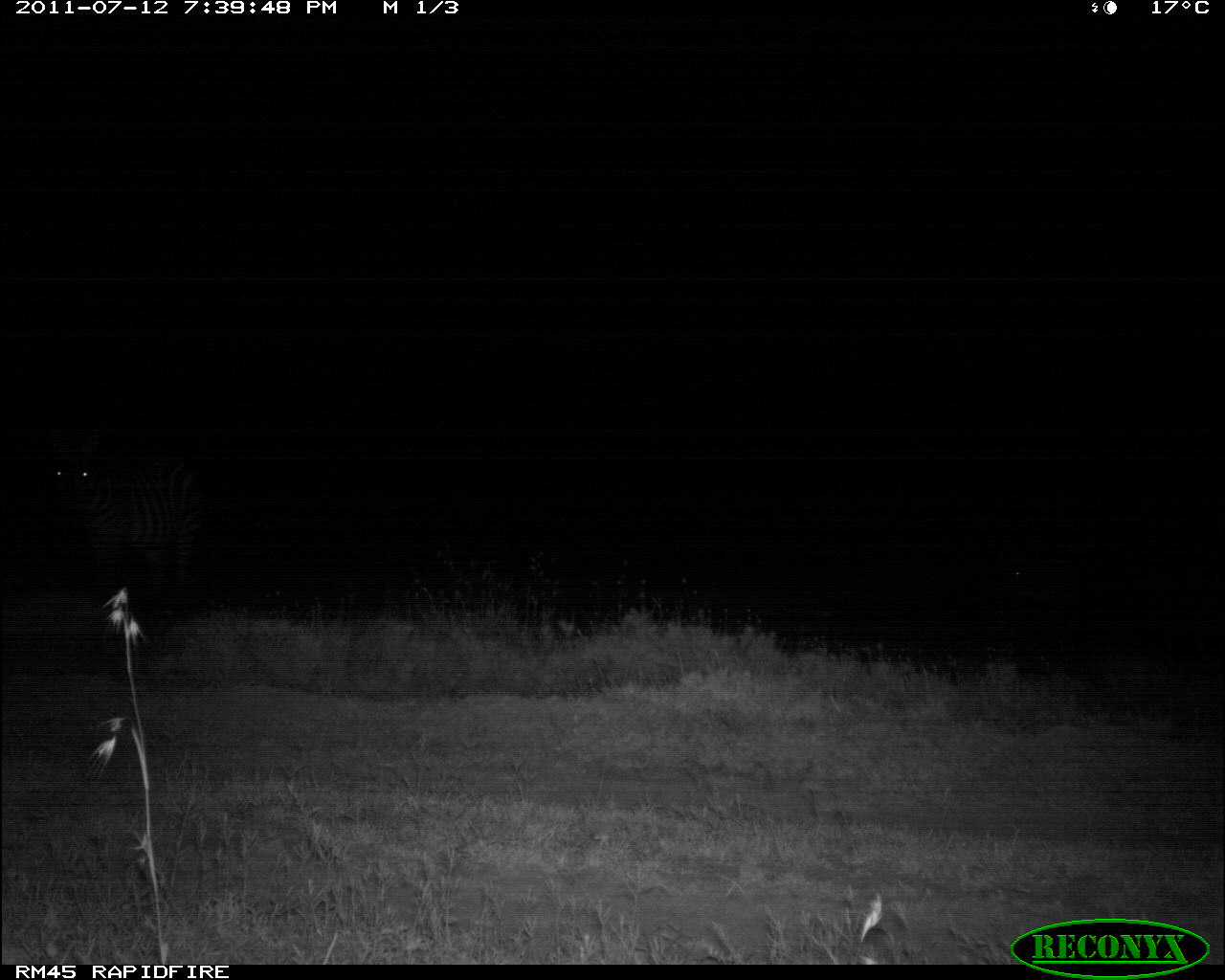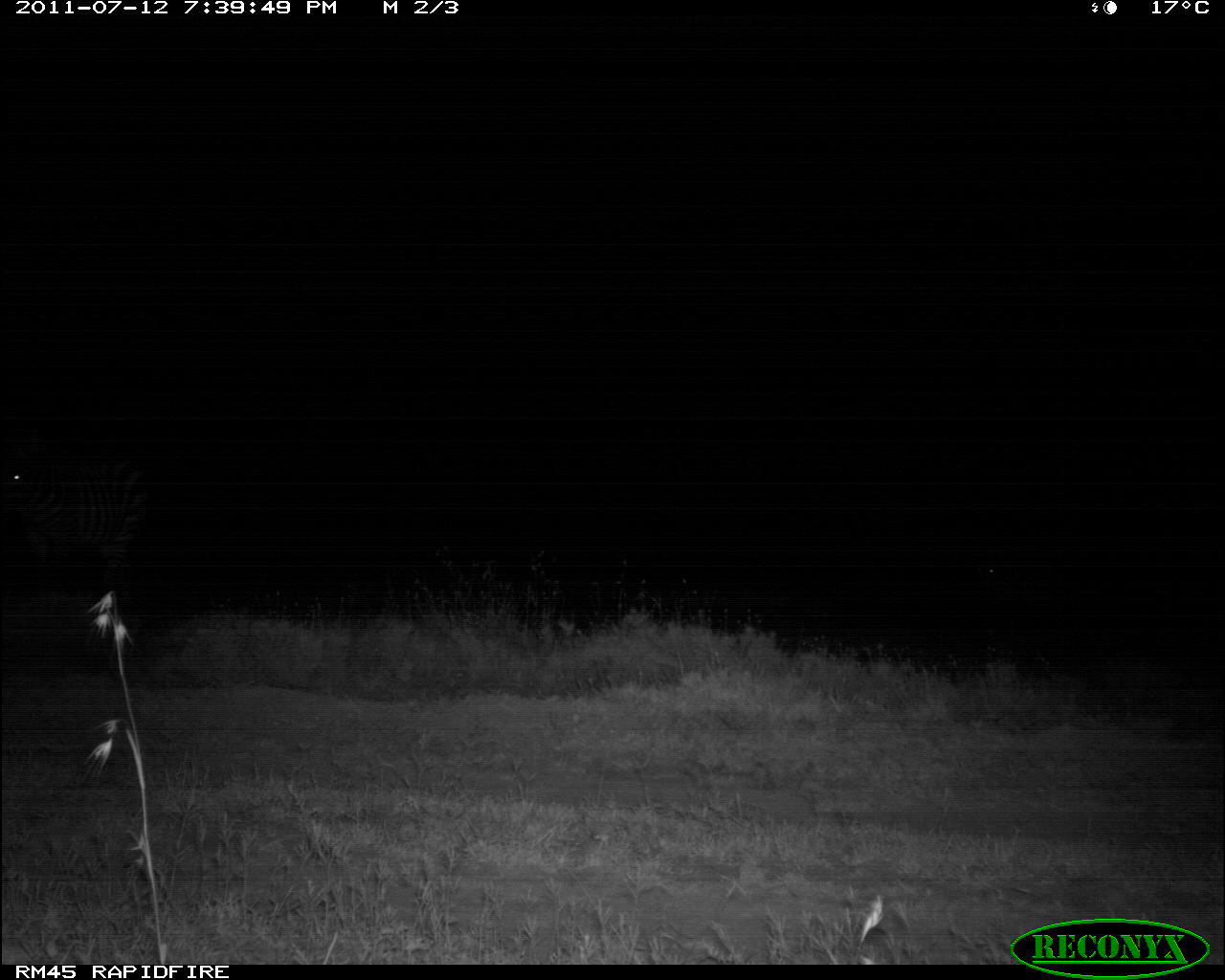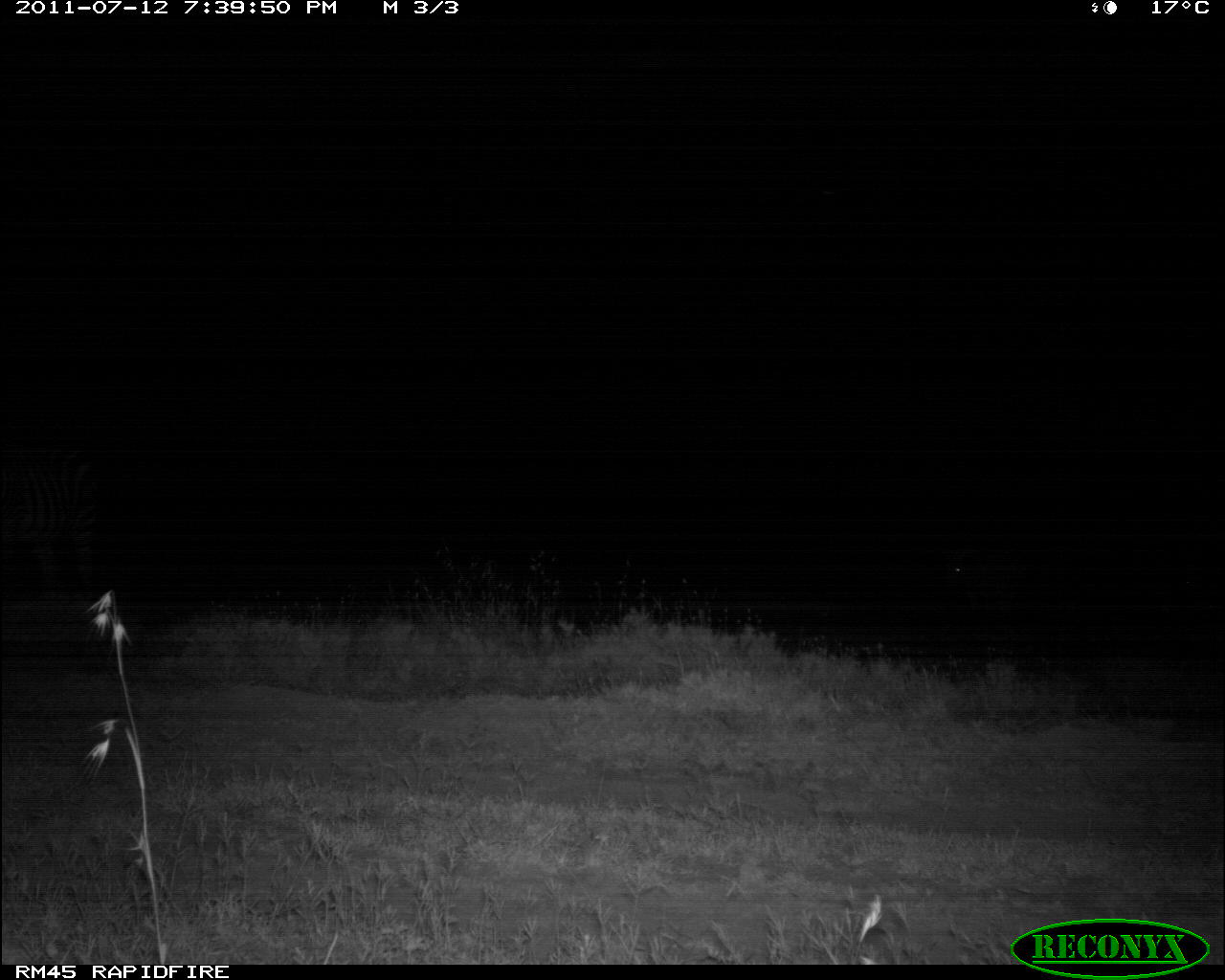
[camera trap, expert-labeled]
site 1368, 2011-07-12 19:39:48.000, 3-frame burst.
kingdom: Animalia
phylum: Chordata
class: Mammalia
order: Perissodactyla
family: Equidae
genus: Equus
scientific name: Equus quagga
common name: plains zebra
Equus quagga (plains zebra), count 1.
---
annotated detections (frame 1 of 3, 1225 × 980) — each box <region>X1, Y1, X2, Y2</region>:
equus quagga: <region>51, 427, 206, 602</region>; <region>994, 543, 1176, 646</region>